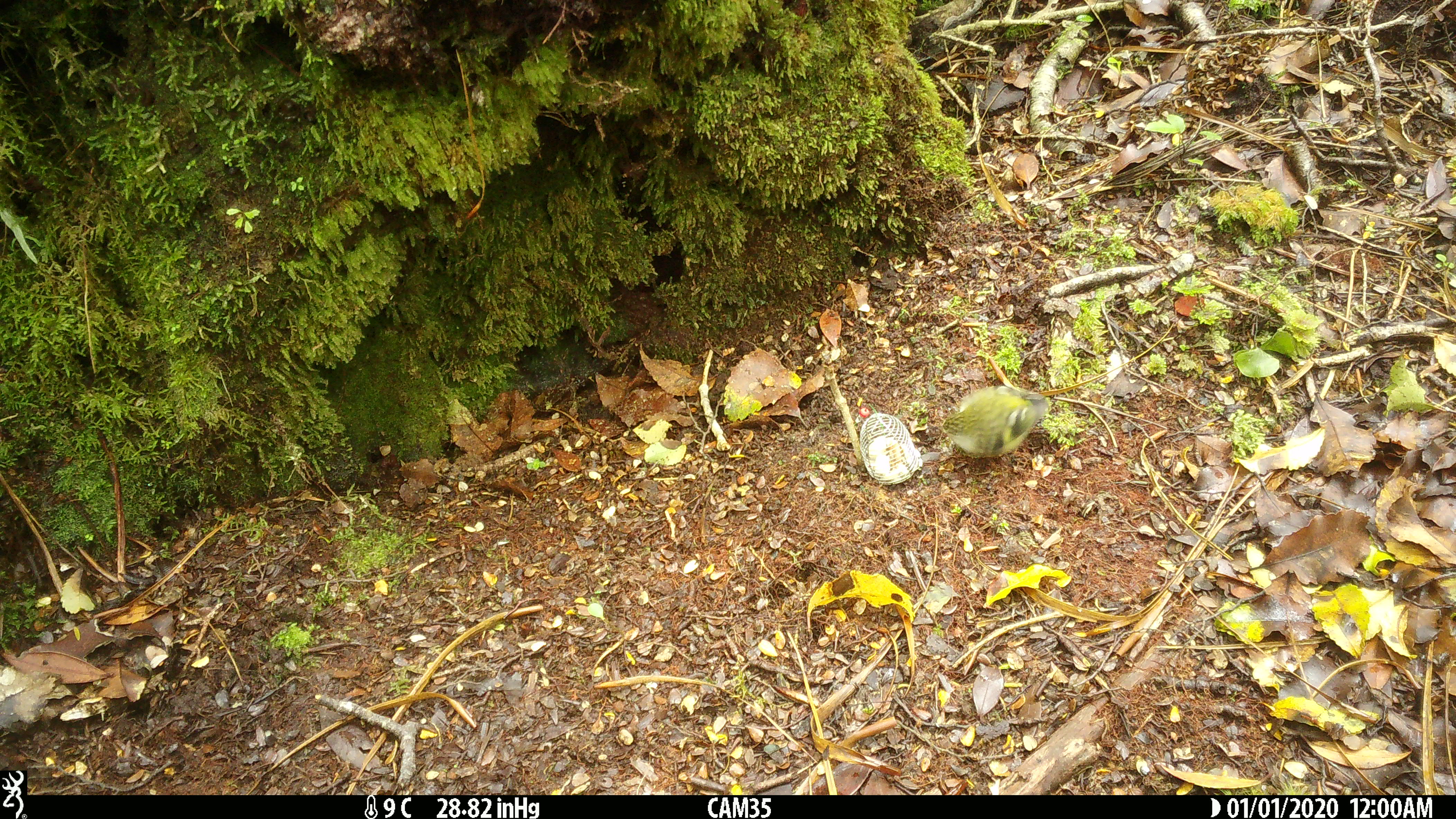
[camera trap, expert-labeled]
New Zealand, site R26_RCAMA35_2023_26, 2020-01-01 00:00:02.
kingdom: Animalia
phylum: Chordata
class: Aves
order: Passeriformes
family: Acanthisittidae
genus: Acanthisitta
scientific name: Acanthisitta chloris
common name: rifleman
Rifleman (Acanthisitta chloris).